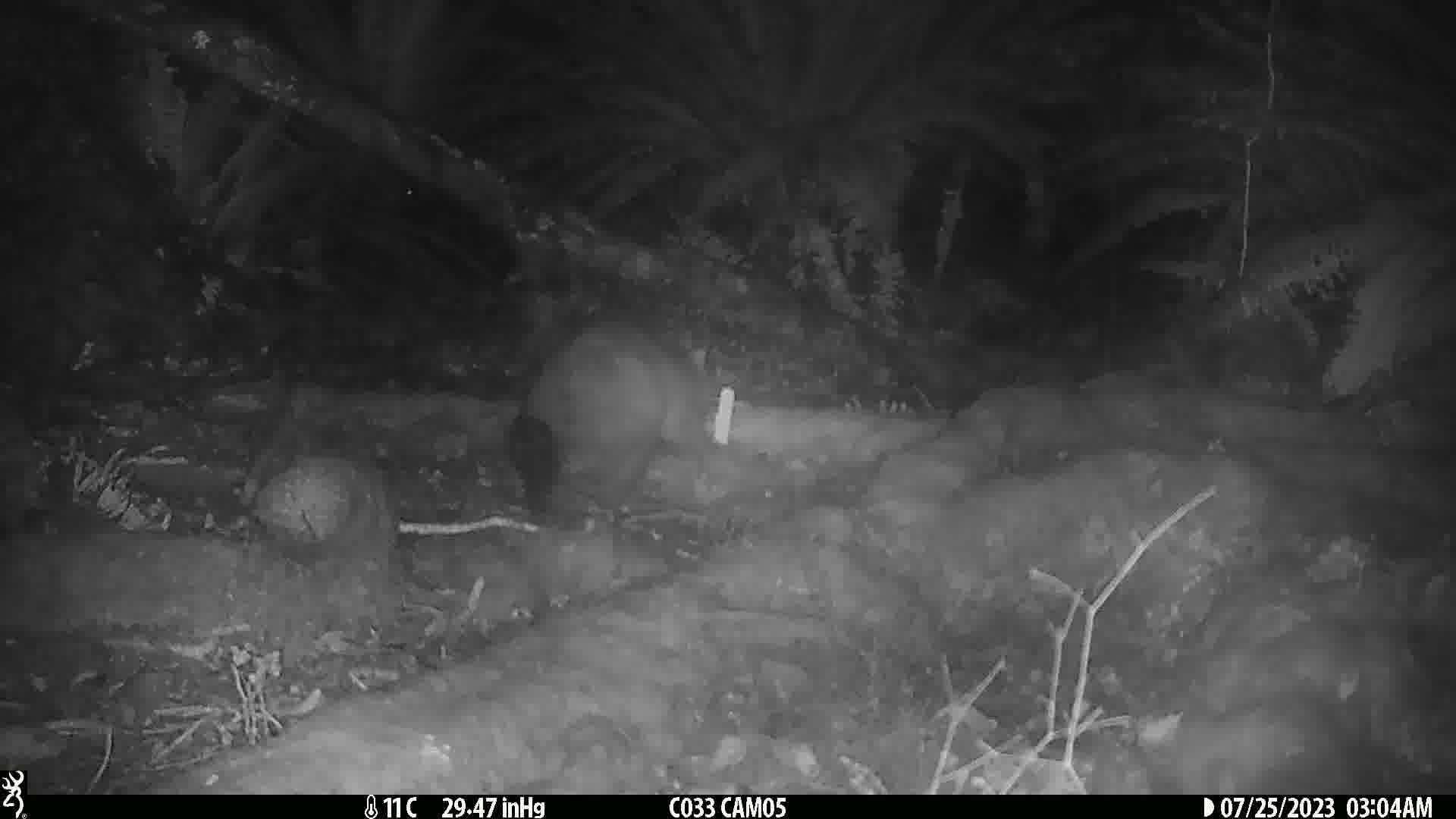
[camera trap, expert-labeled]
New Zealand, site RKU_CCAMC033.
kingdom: Animalia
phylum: Chordata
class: Mammalia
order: Diprotodontia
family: Phalangeridae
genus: Trichosurus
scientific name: Trichosurus vulpecula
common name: common brushtail possum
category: possum